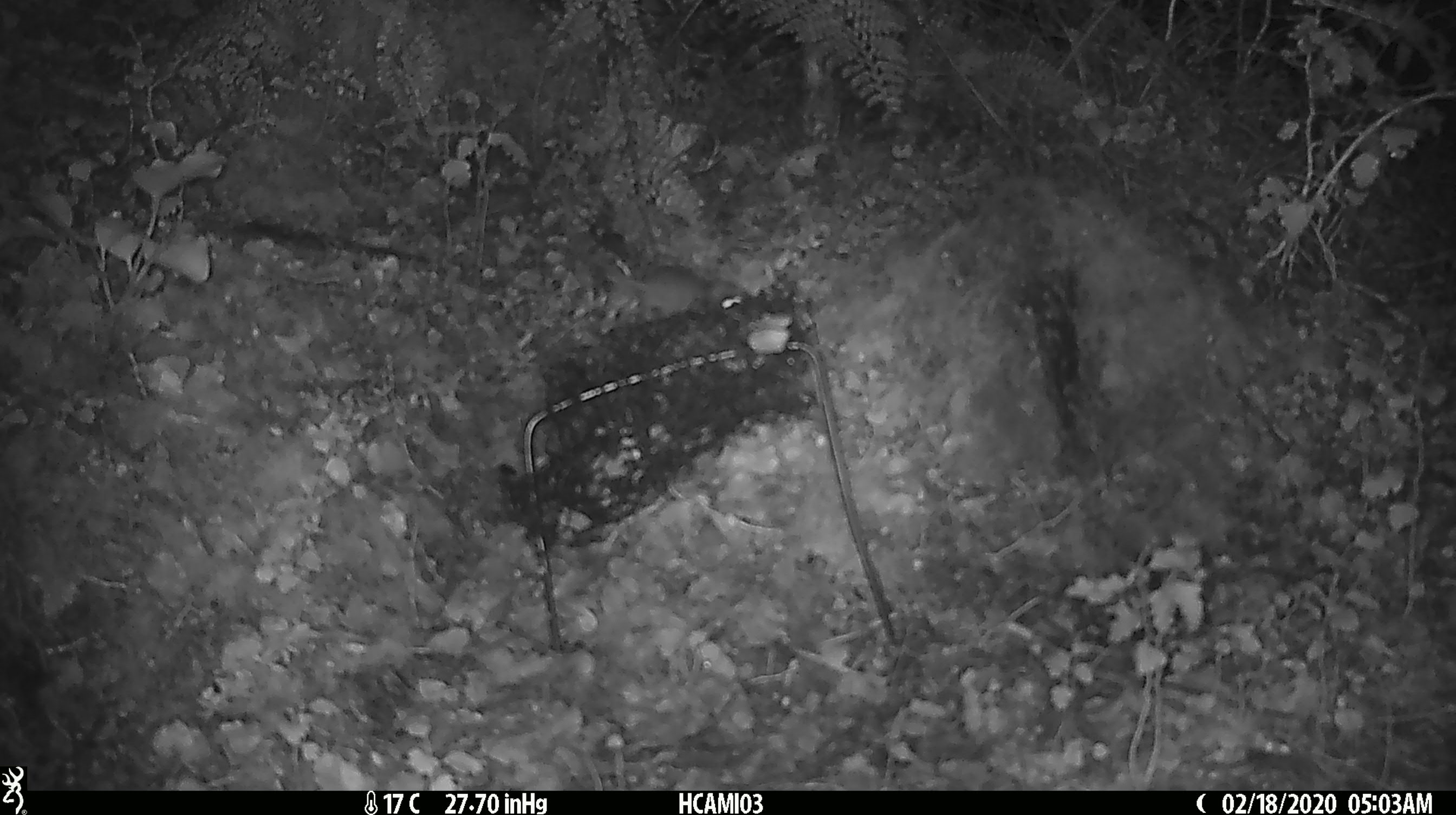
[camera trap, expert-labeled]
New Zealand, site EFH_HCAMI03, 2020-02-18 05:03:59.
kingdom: Animalia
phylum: Chordata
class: Mammalia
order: Rodentia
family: Muridae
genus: Mus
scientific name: Mus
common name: mouse